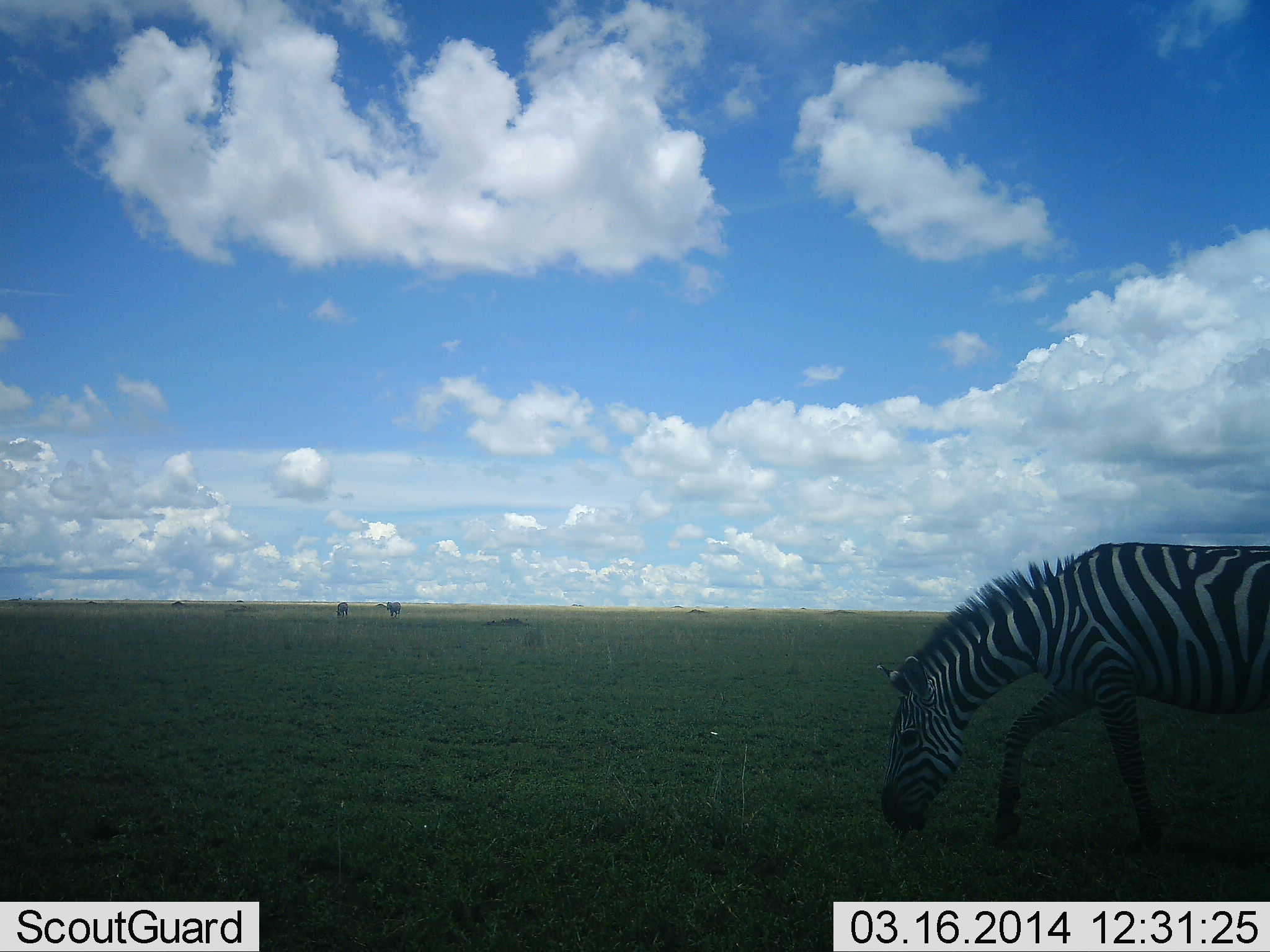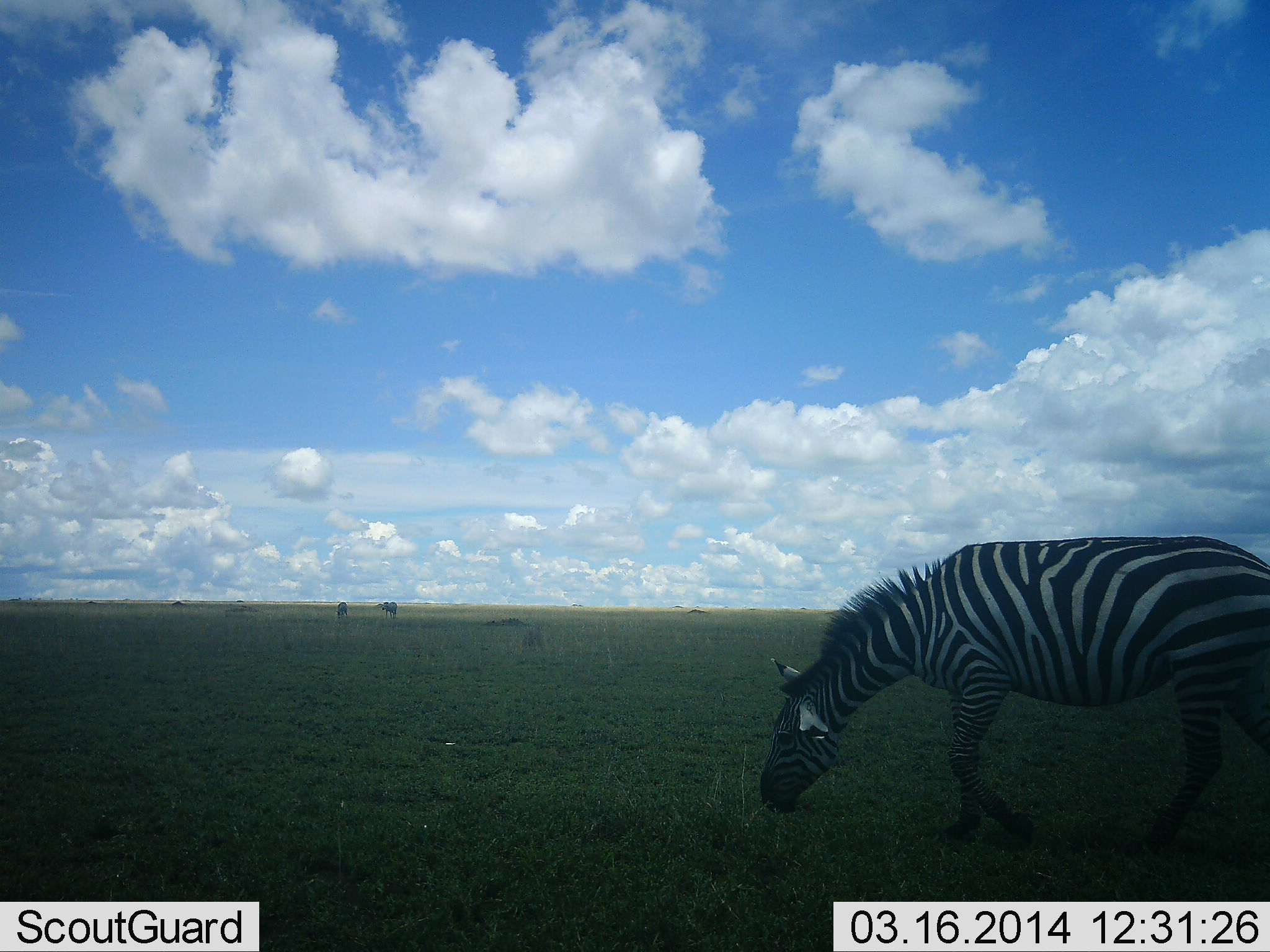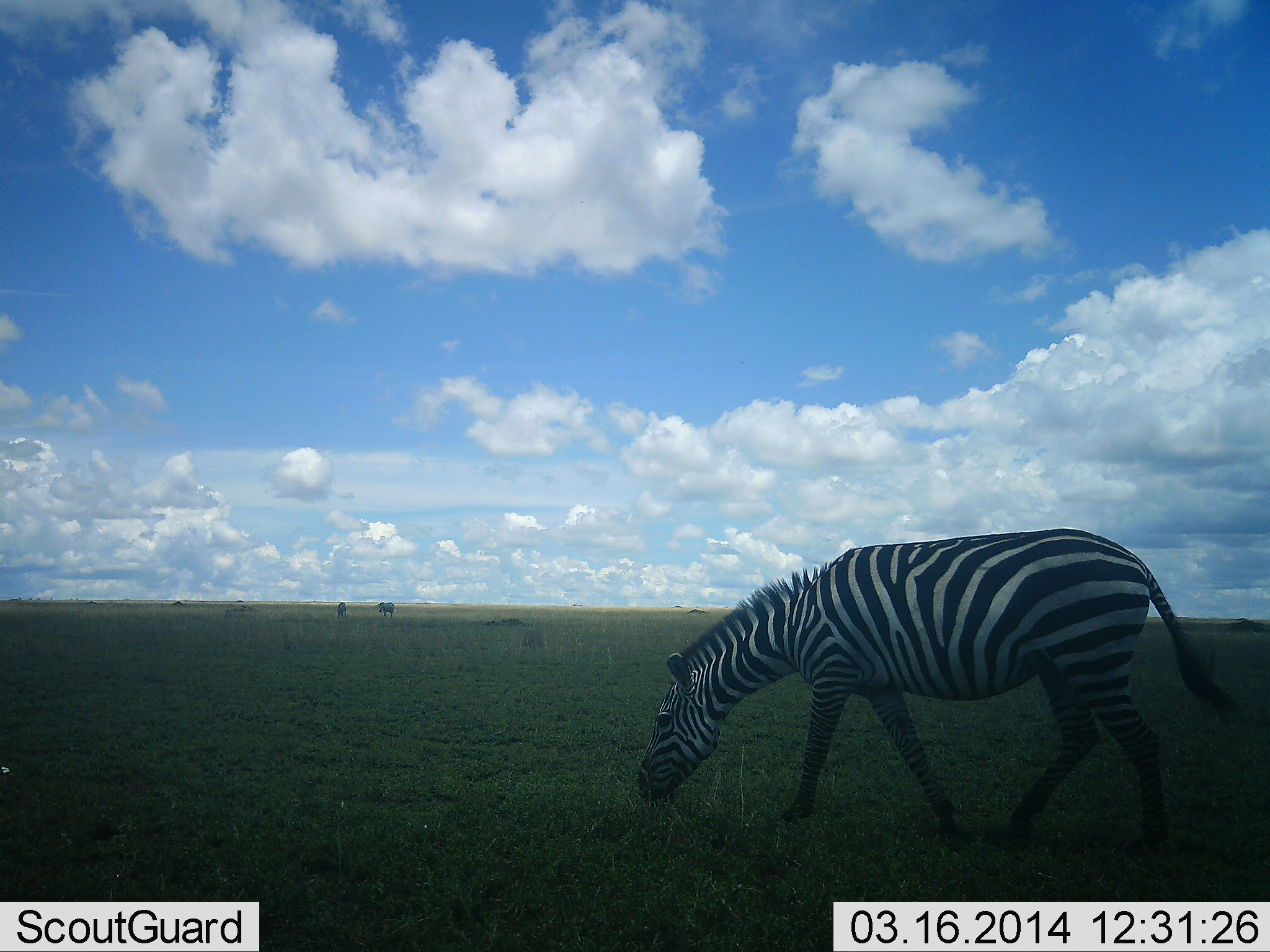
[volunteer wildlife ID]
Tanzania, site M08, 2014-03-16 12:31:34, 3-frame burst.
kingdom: Animalia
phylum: Chordata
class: Mammalia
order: Perissodactyla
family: Equidae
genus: Equus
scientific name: Equus quagga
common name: plains zebra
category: zebra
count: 1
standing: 33%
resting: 0%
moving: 50%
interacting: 0%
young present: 0%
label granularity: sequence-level